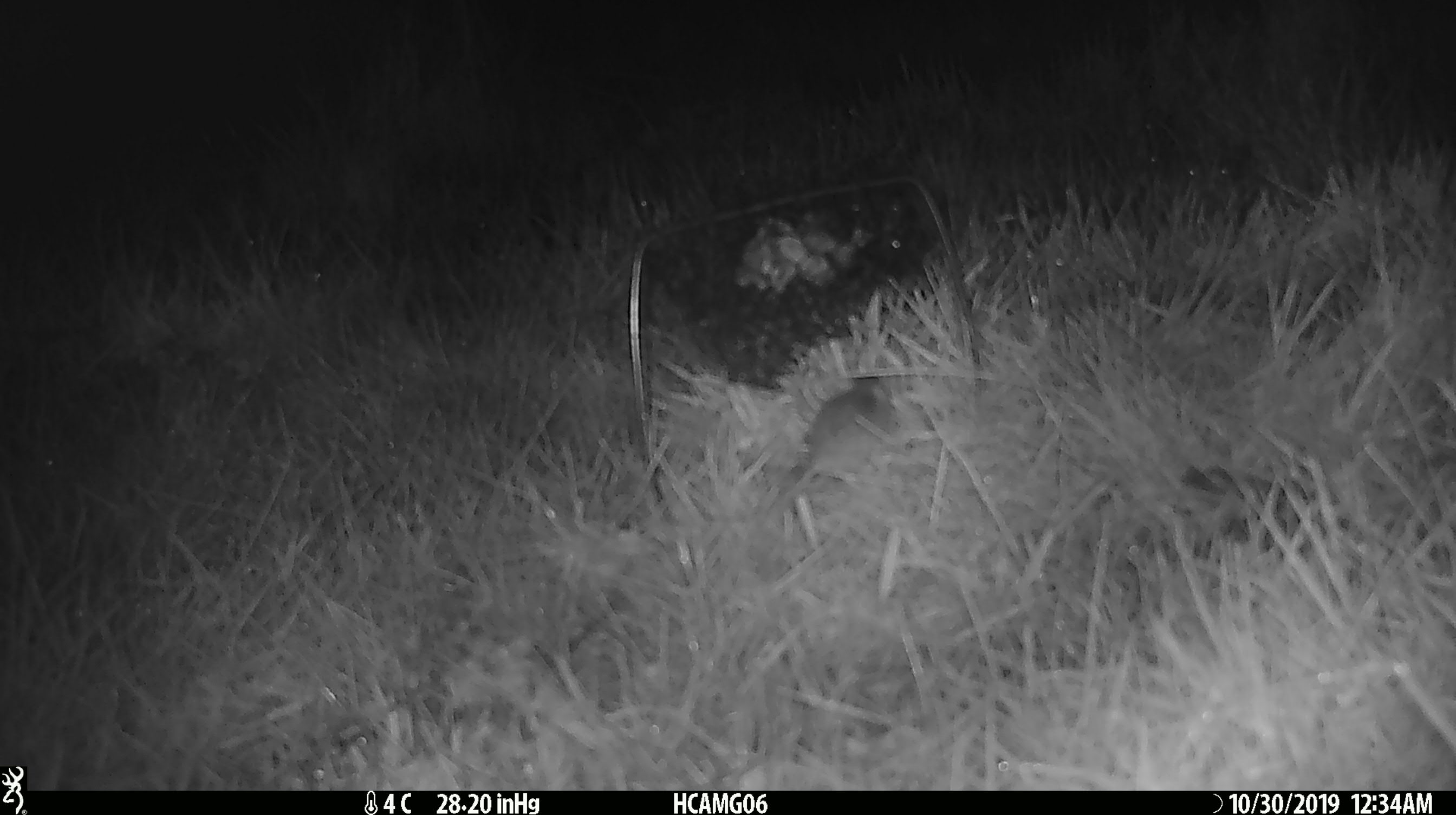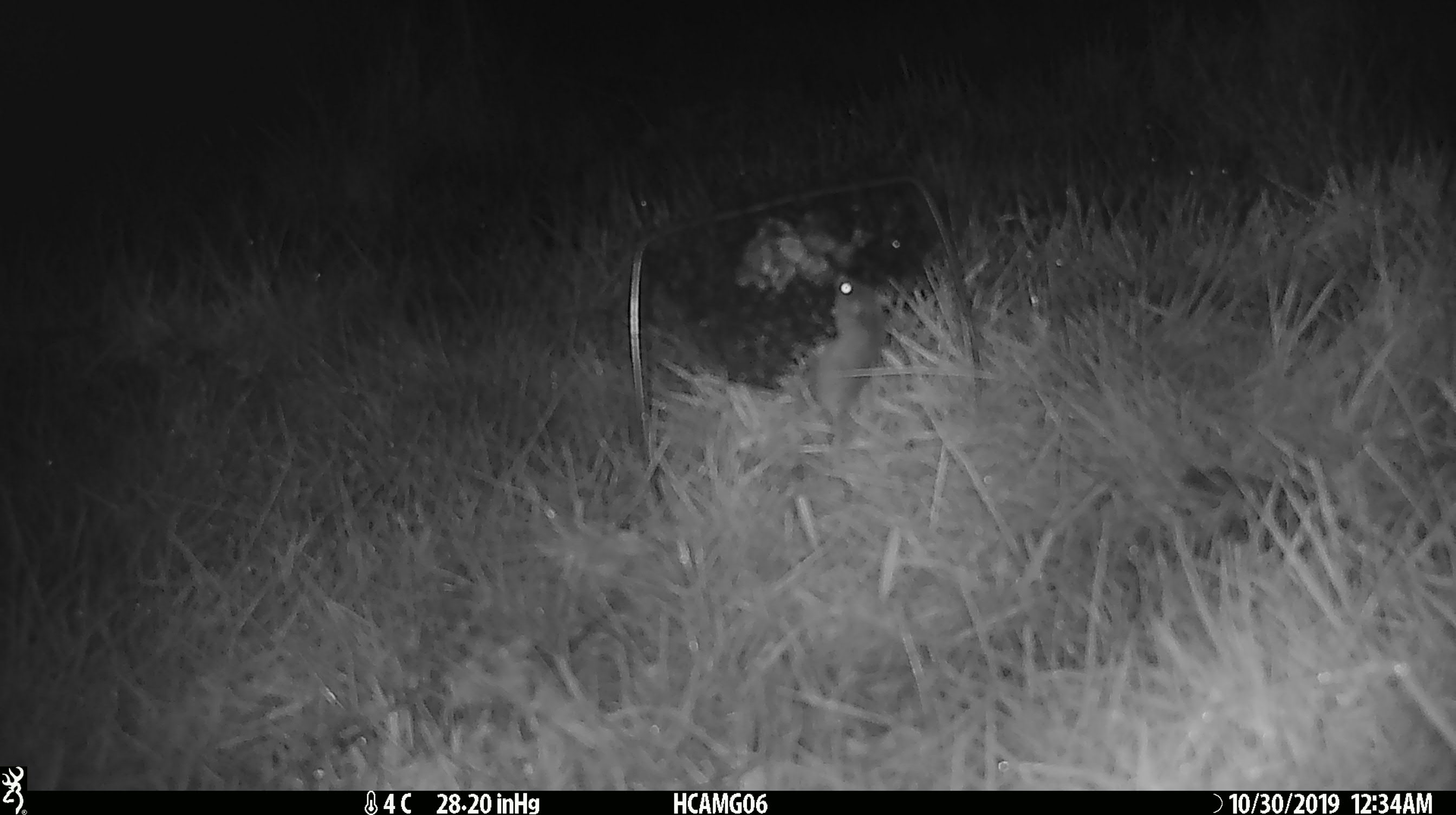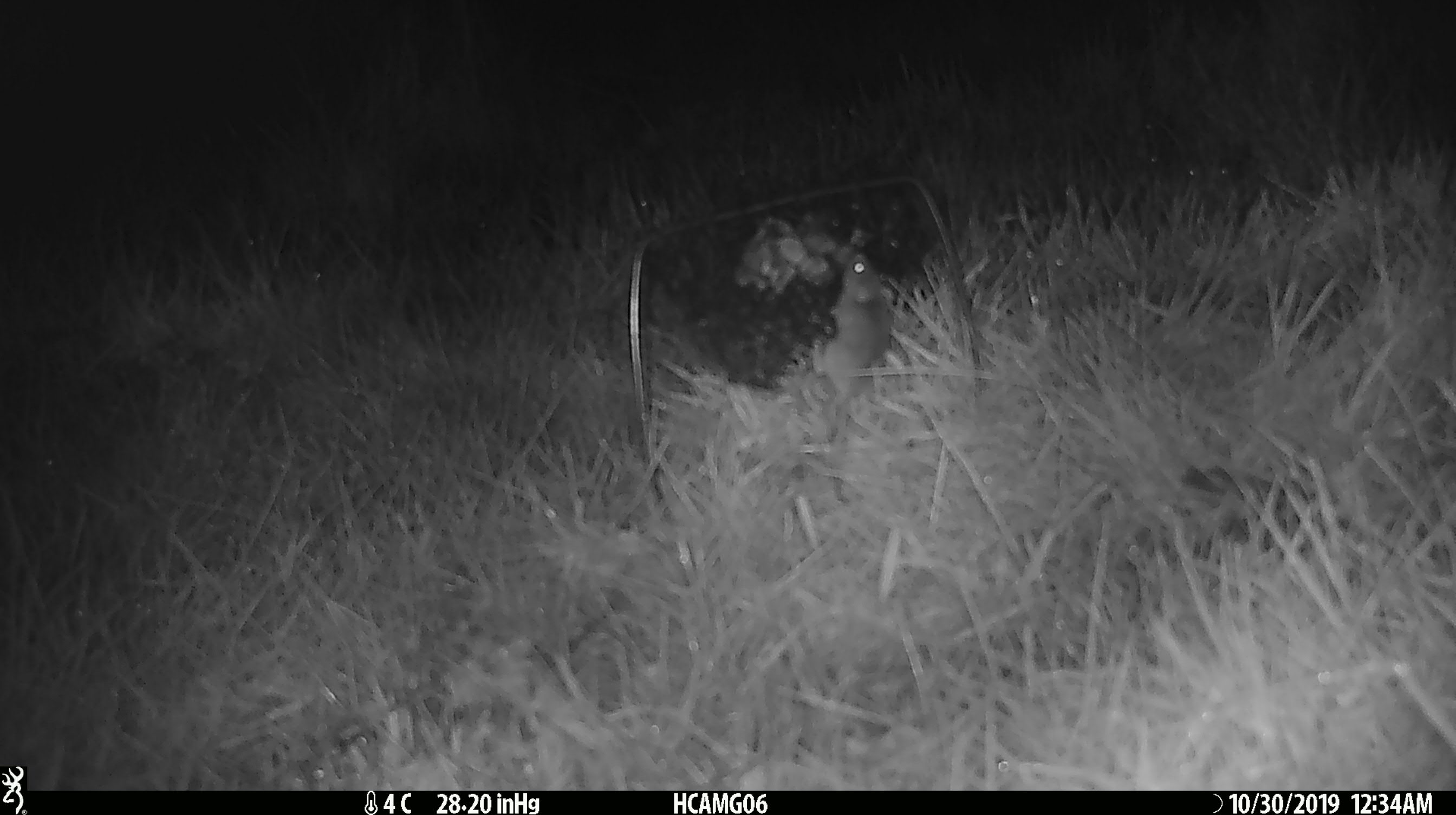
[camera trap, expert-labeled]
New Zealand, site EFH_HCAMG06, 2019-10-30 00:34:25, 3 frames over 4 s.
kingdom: Animalia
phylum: Chordata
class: Mammalia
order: Rodentia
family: Muridae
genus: Mus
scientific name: Mus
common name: mouse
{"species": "mouse (Mus)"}